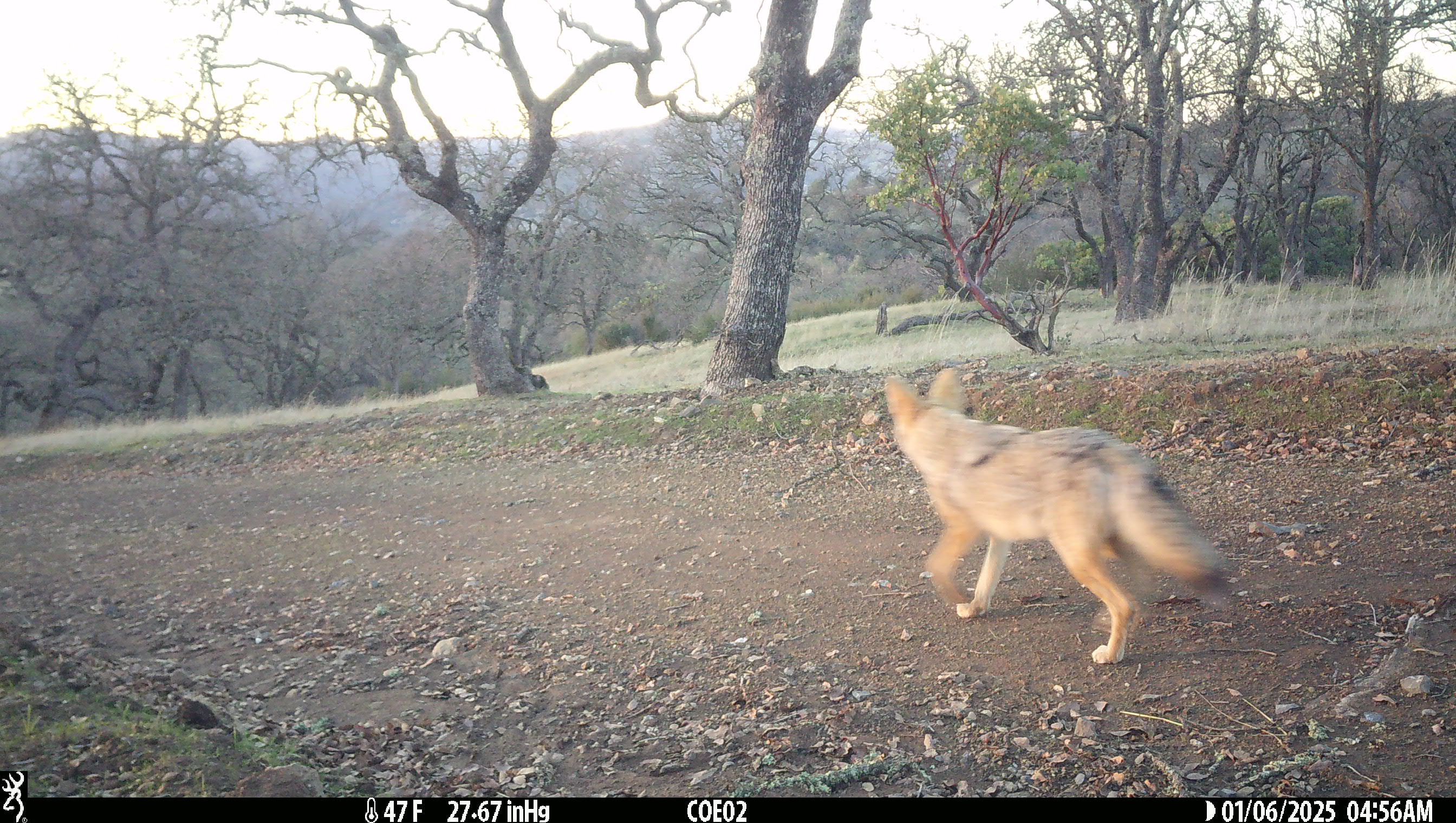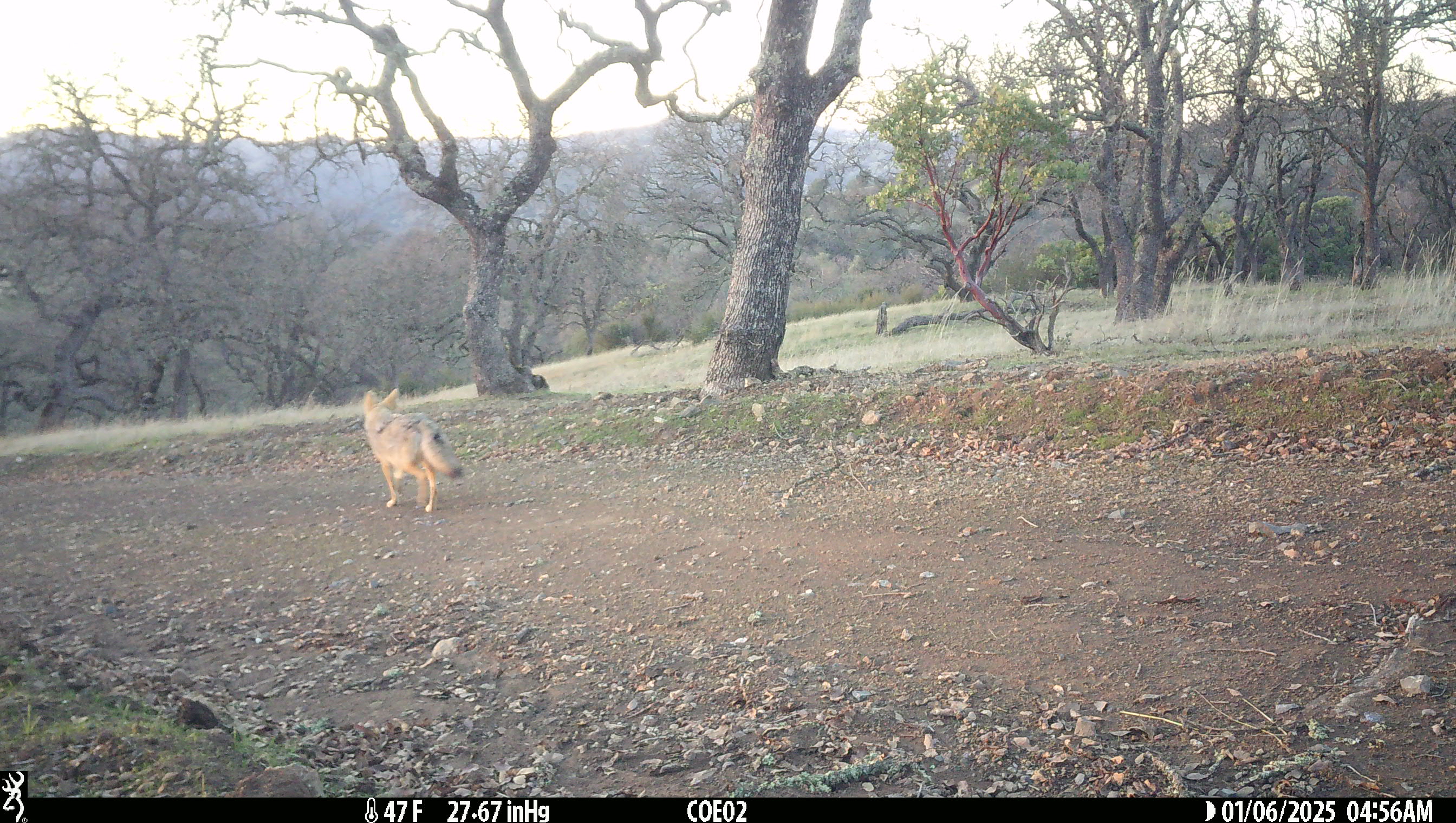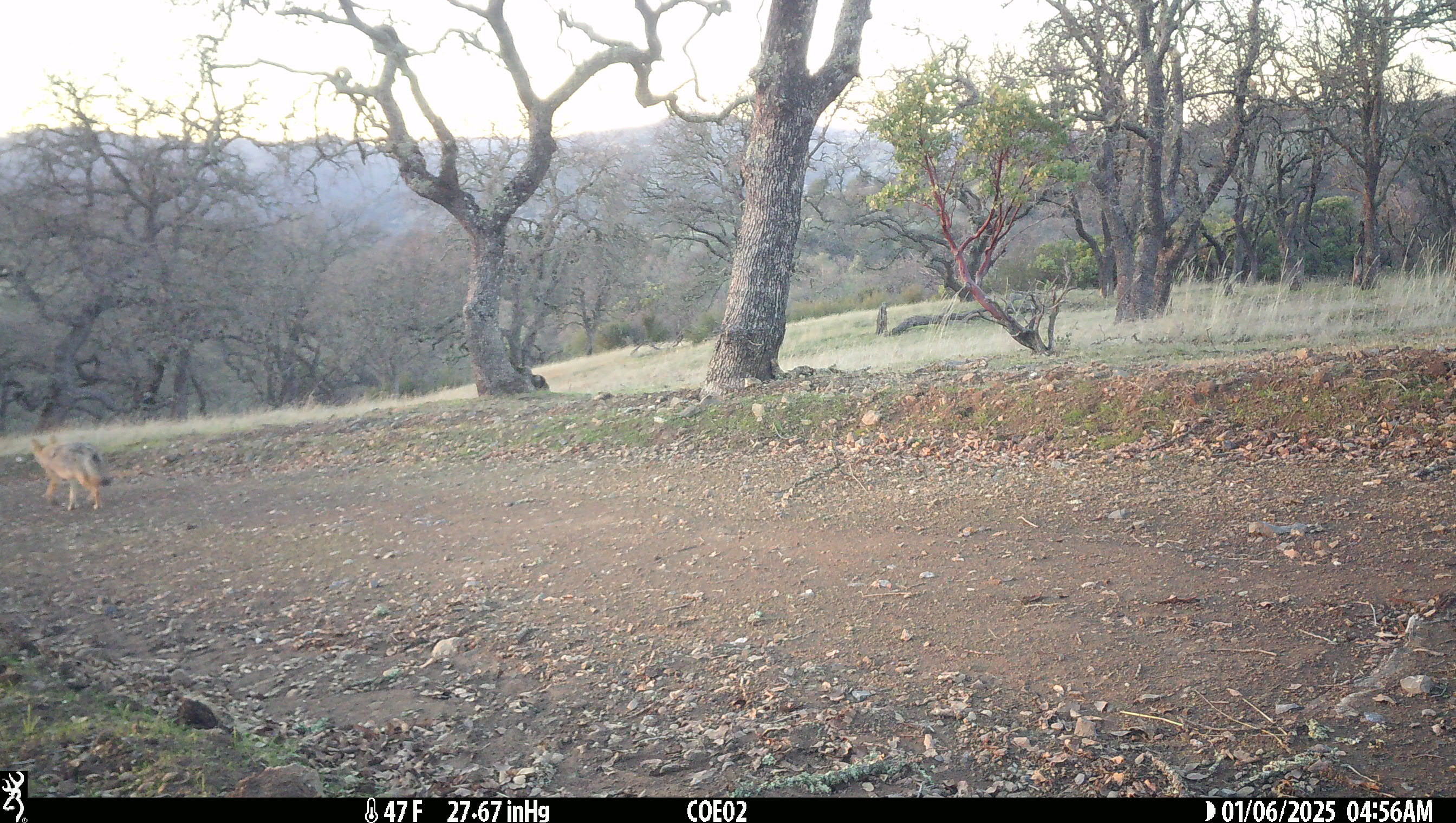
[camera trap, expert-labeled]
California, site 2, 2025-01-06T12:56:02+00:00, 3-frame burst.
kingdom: Animalia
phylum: Chordata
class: Mammalia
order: Carnivora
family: Canidae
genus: Canis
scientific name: Canis latrans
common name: coyote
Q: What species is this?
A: Coyote (Canis latrans).